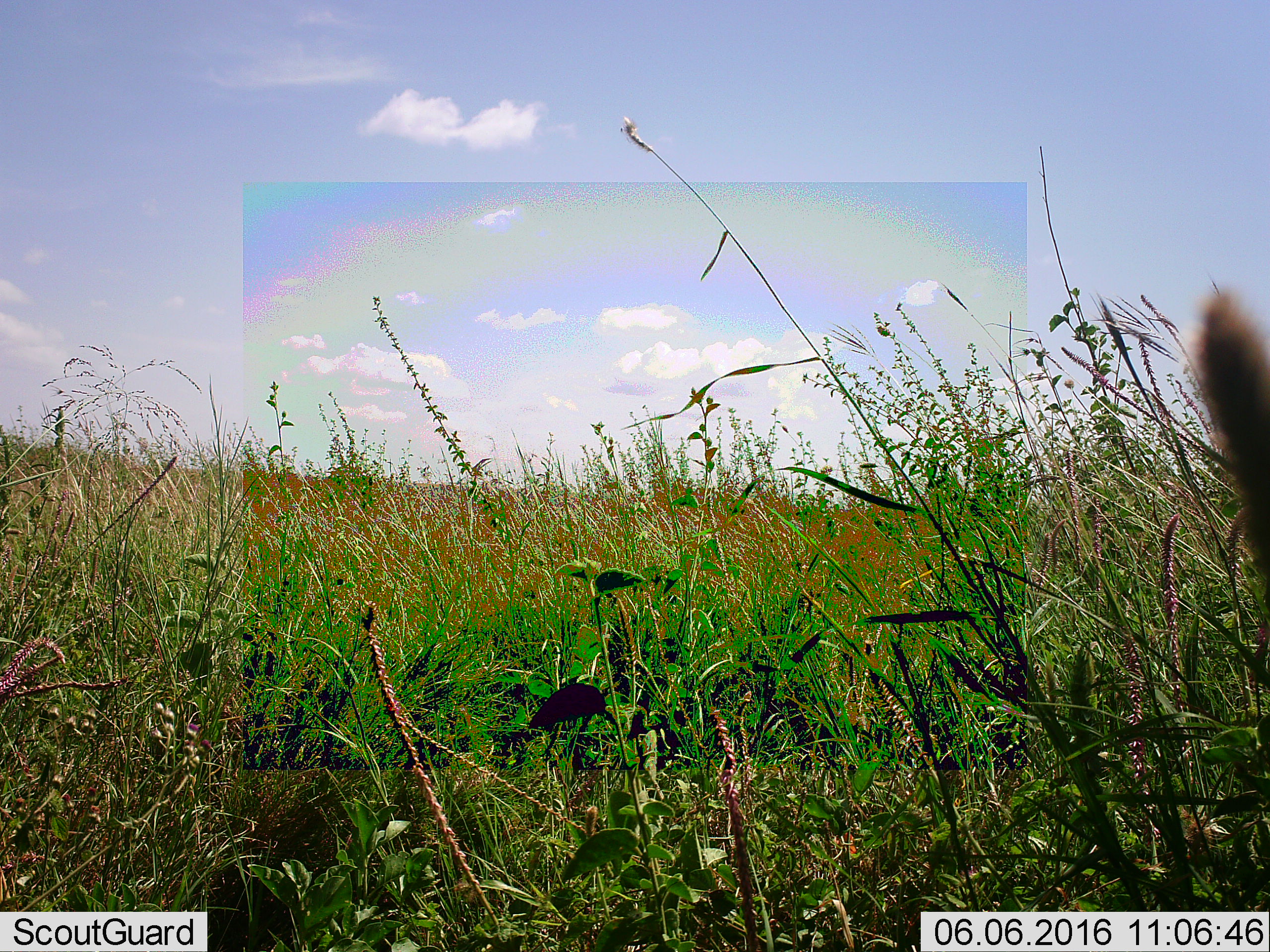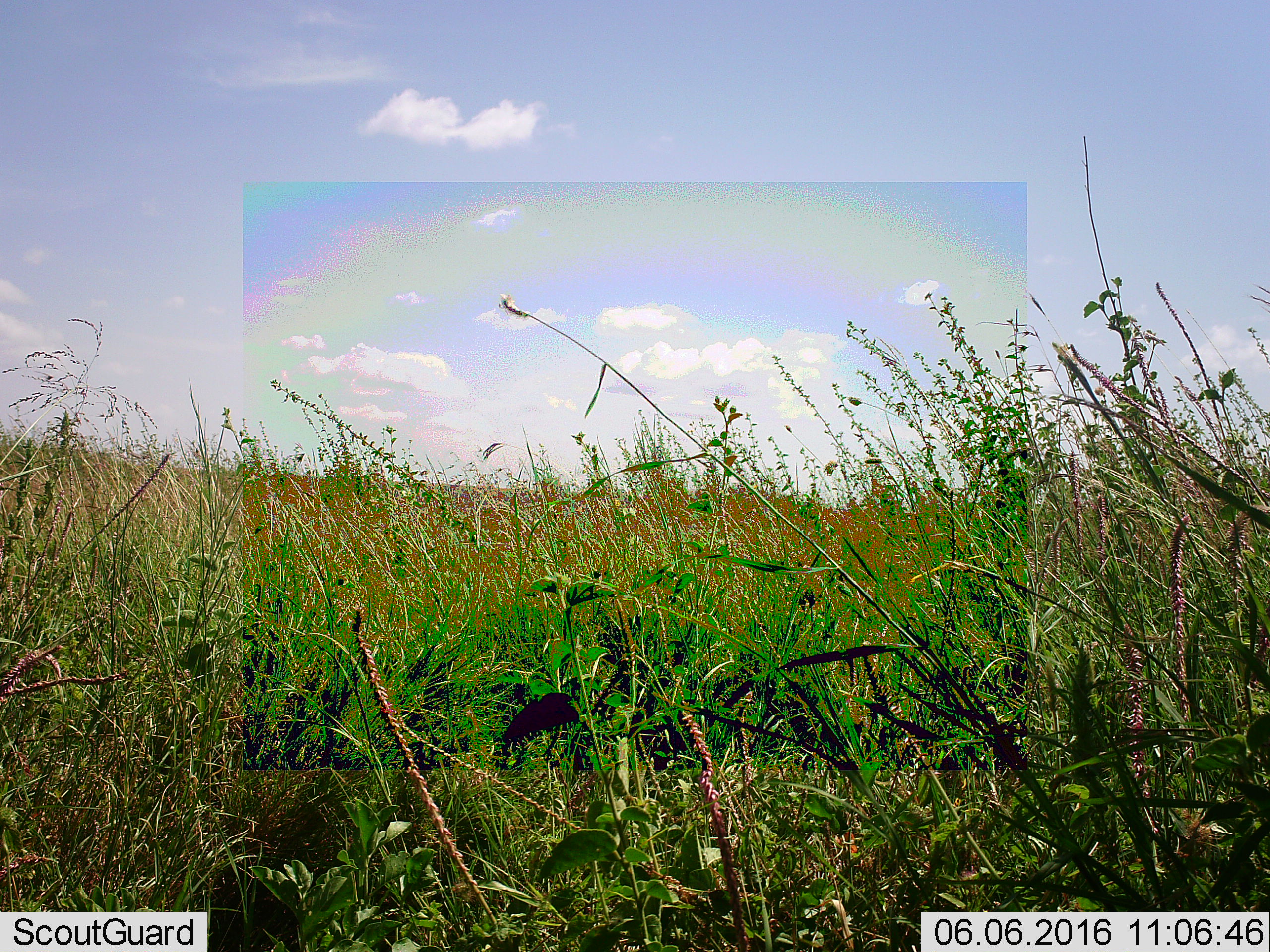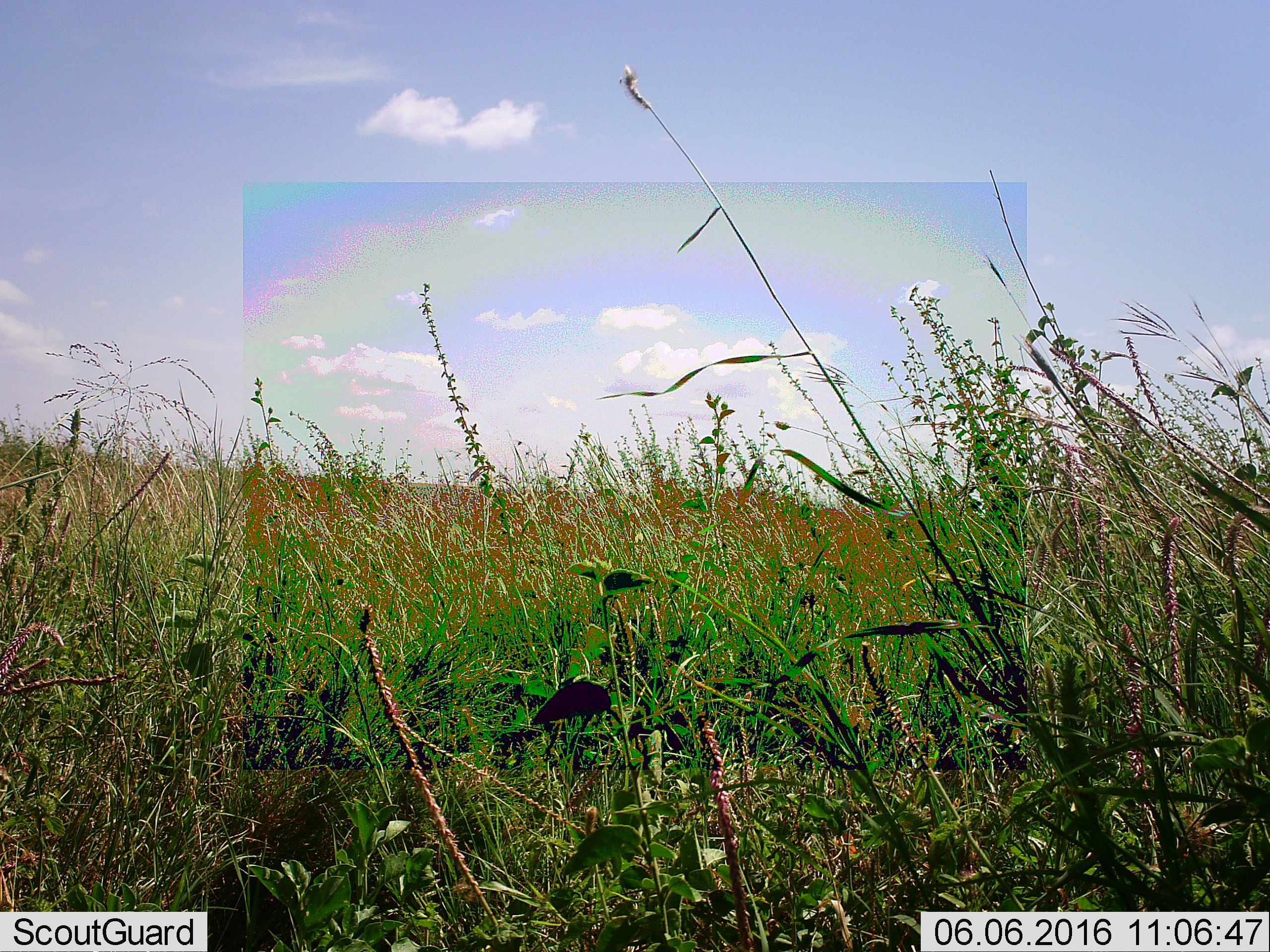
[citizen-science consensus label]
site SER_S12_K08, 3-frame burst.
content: unidentified animal